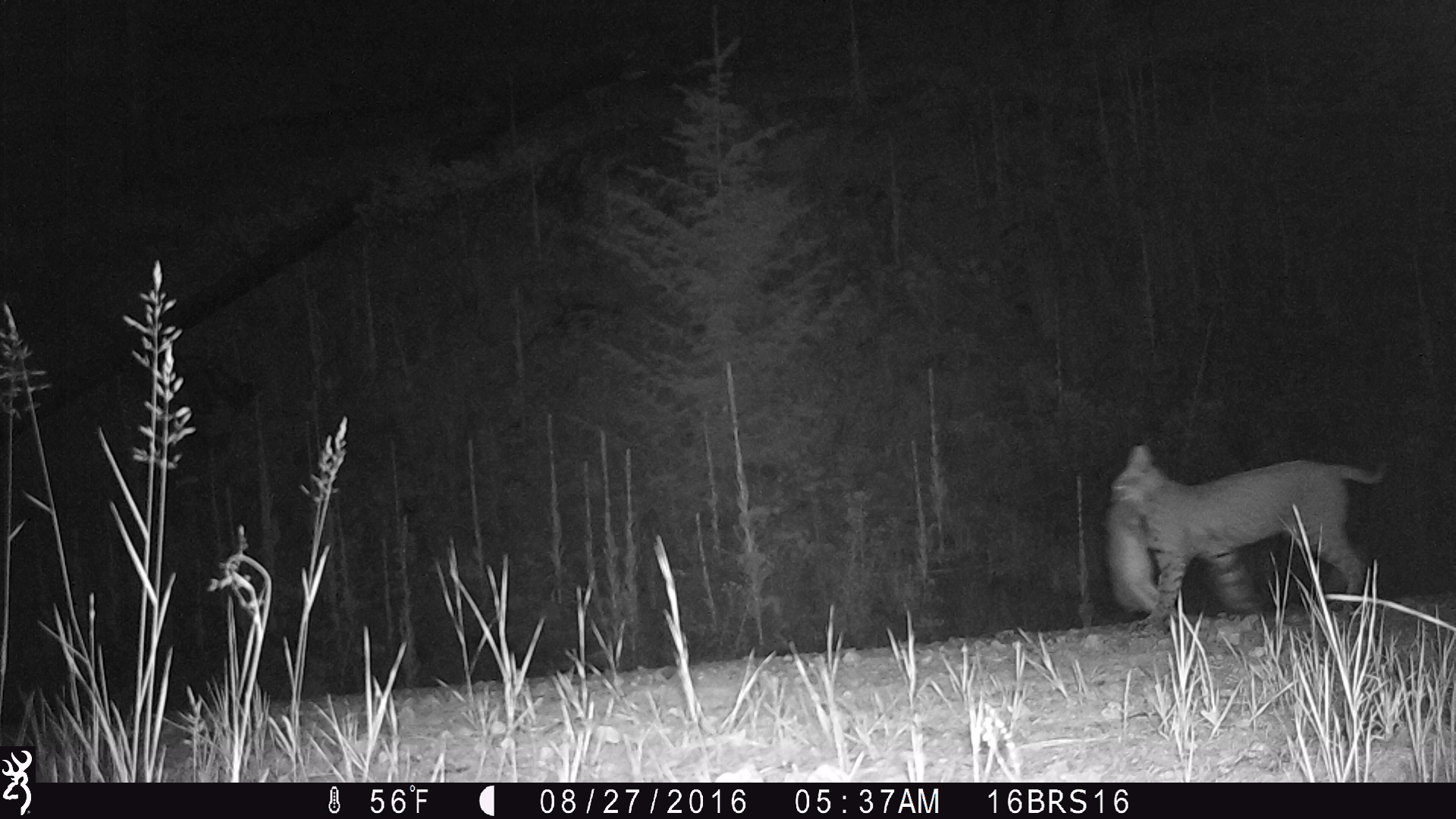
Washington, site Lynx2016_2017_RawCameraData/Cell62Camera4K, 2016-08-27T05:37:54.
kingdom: Animalia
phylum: Chordata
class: Mammalia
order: Carnivora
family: Felidae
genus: Lynx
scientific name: Lynx rufus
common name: bobcat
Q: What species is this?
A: Lynx rufus (bobcat).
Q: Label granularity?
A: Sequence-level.